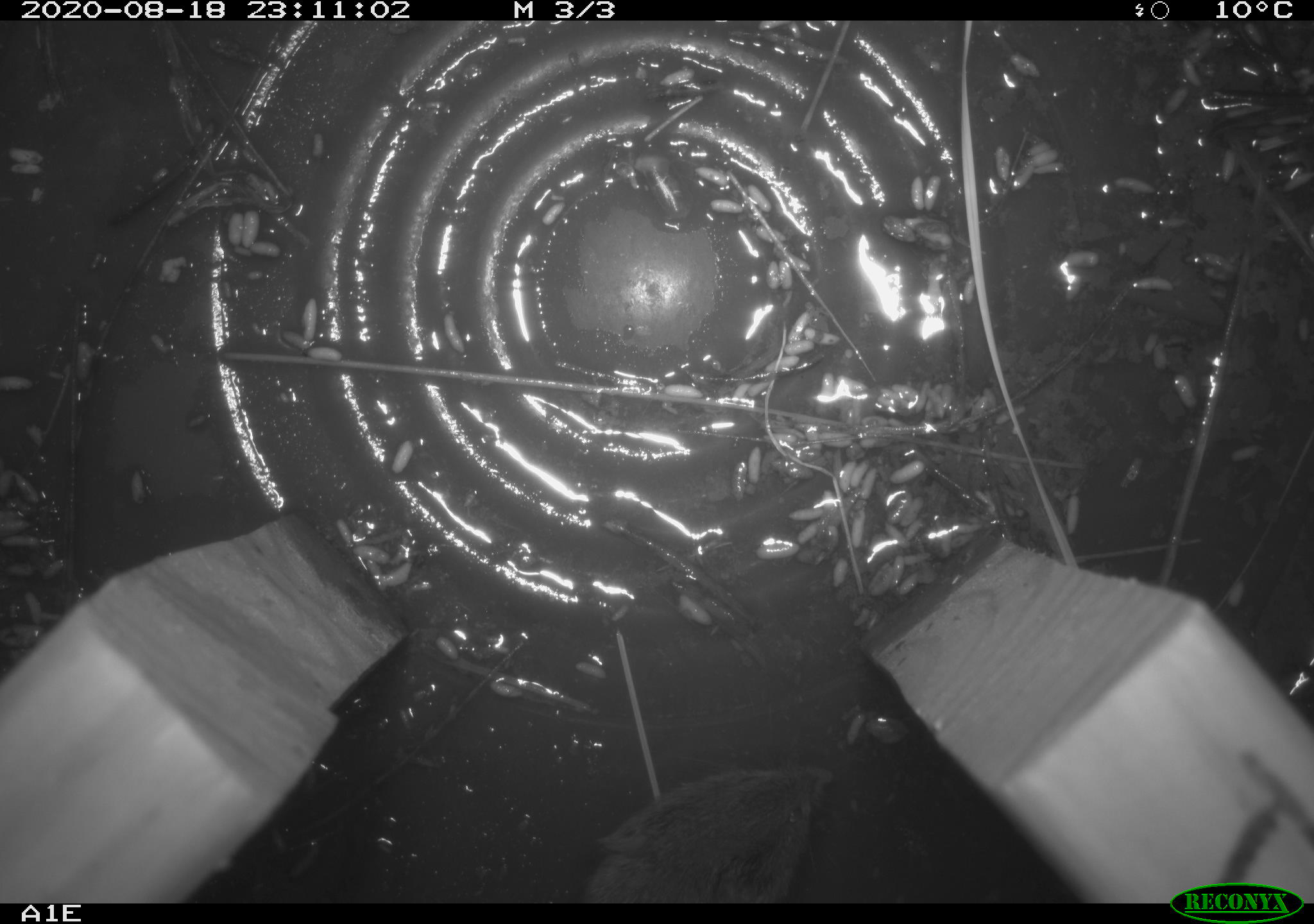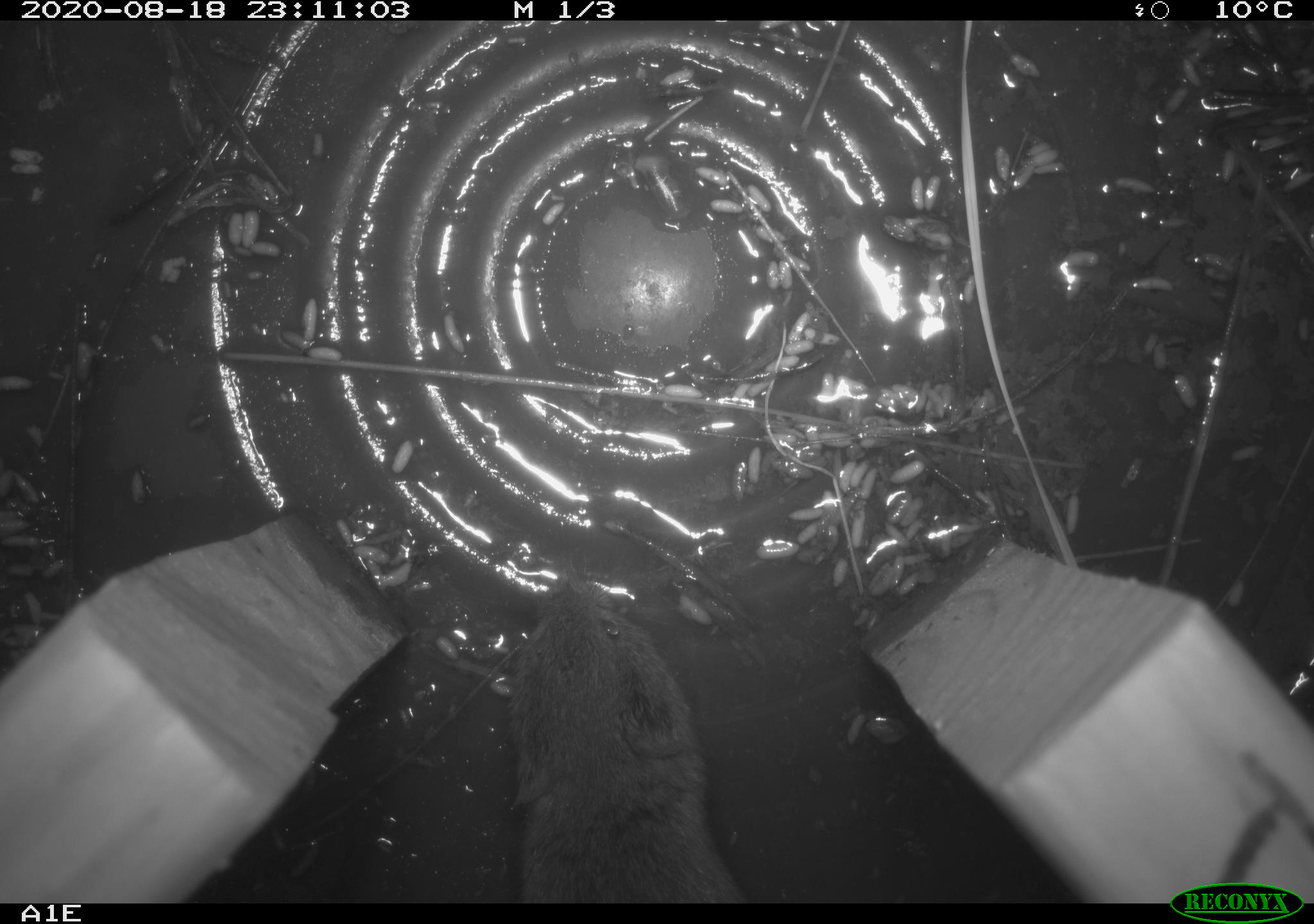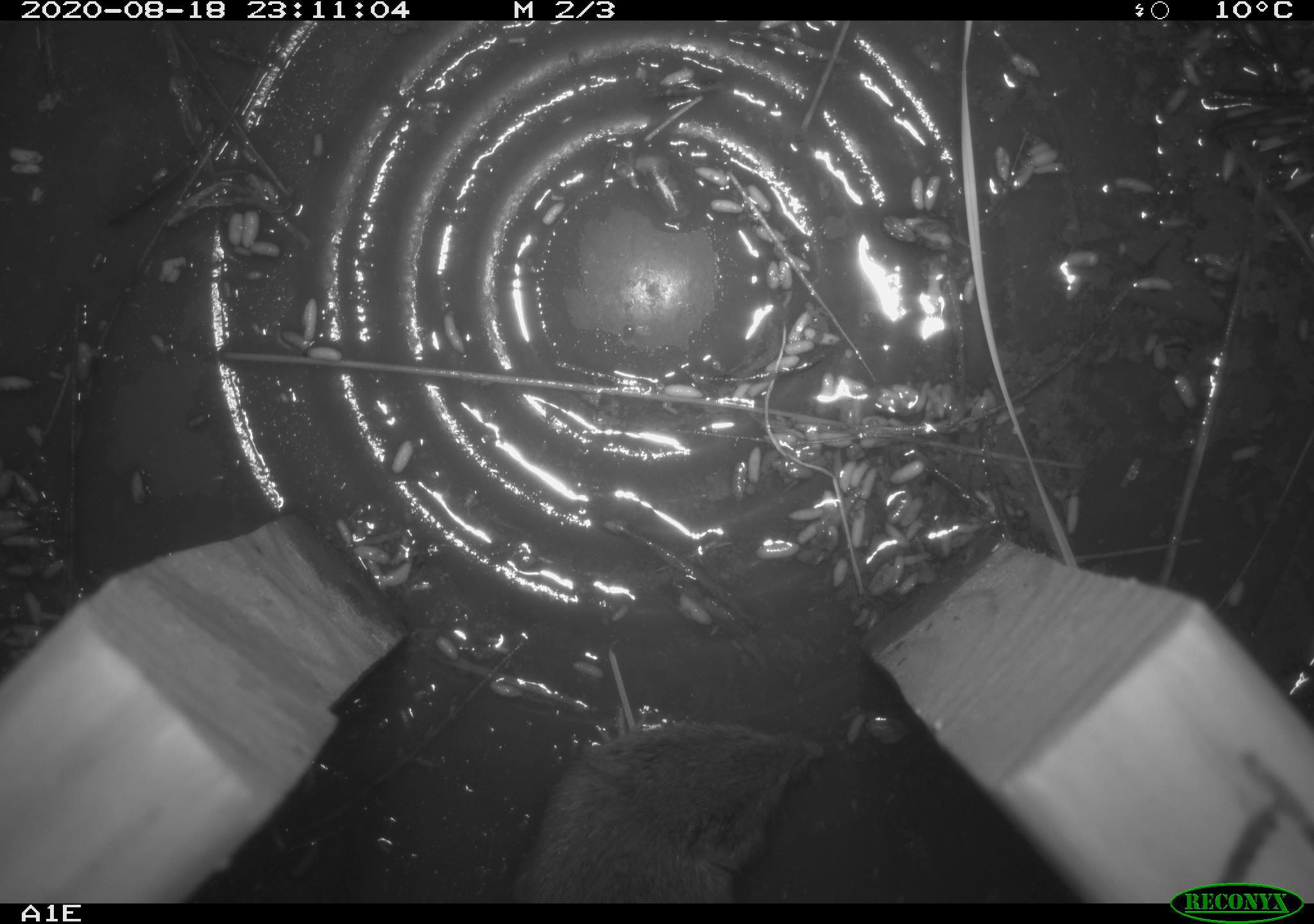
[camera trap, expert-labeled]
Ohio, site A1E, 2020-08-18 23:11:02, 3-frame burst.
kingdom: Animalia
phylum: Chordata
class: Mammalia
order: Rodentia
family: Cricetidae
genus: Microtus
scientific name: Microtus pennsylvanicus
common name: meadow vole